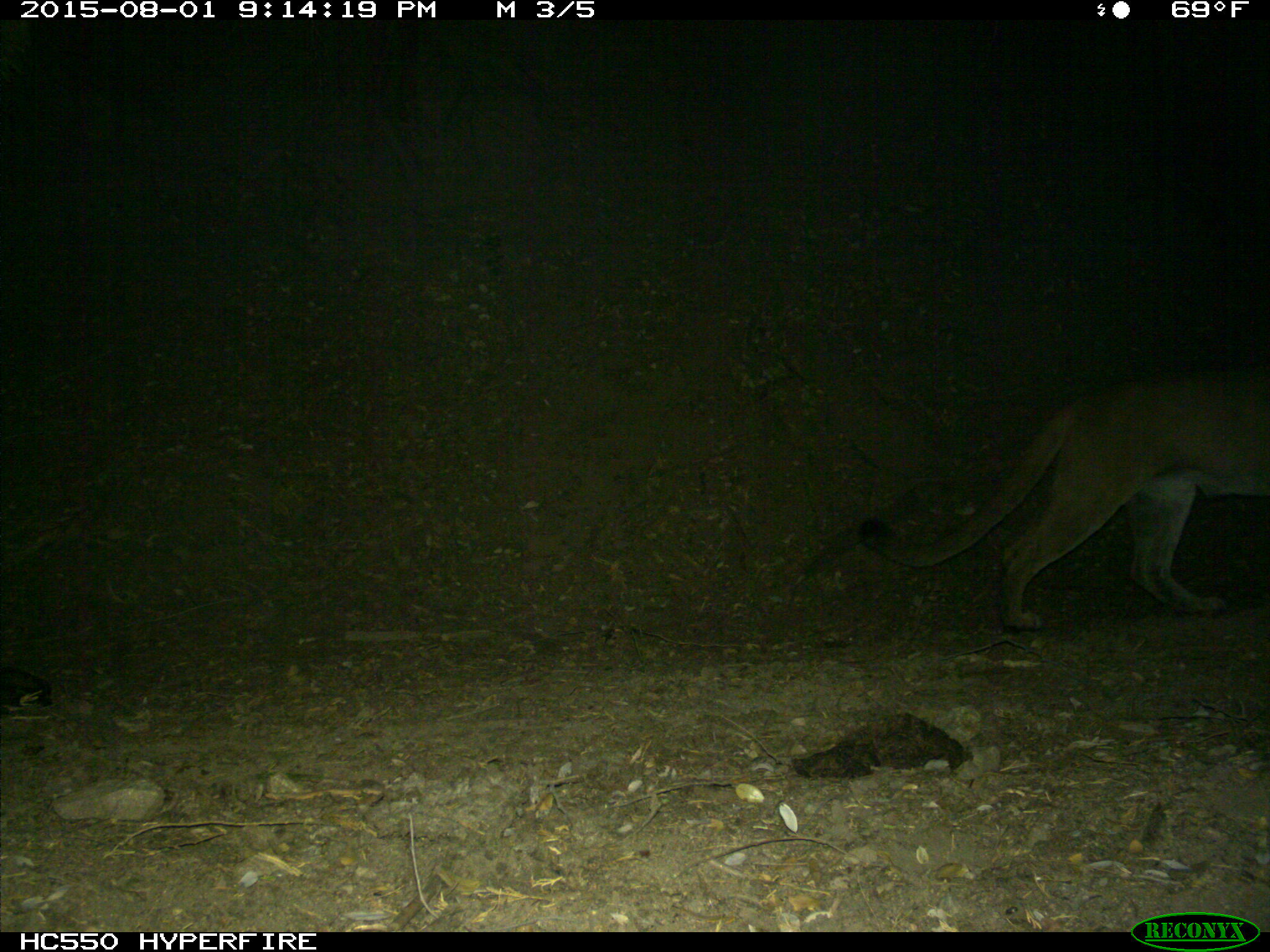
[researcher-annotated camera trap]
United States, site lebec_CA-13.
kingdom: Animalia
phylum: Chordata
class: Mammalia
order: Carnivora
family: Felidae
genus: Puma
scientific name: Puma concolor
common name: mountain lion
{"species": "Puma concolor (mountain lion)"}